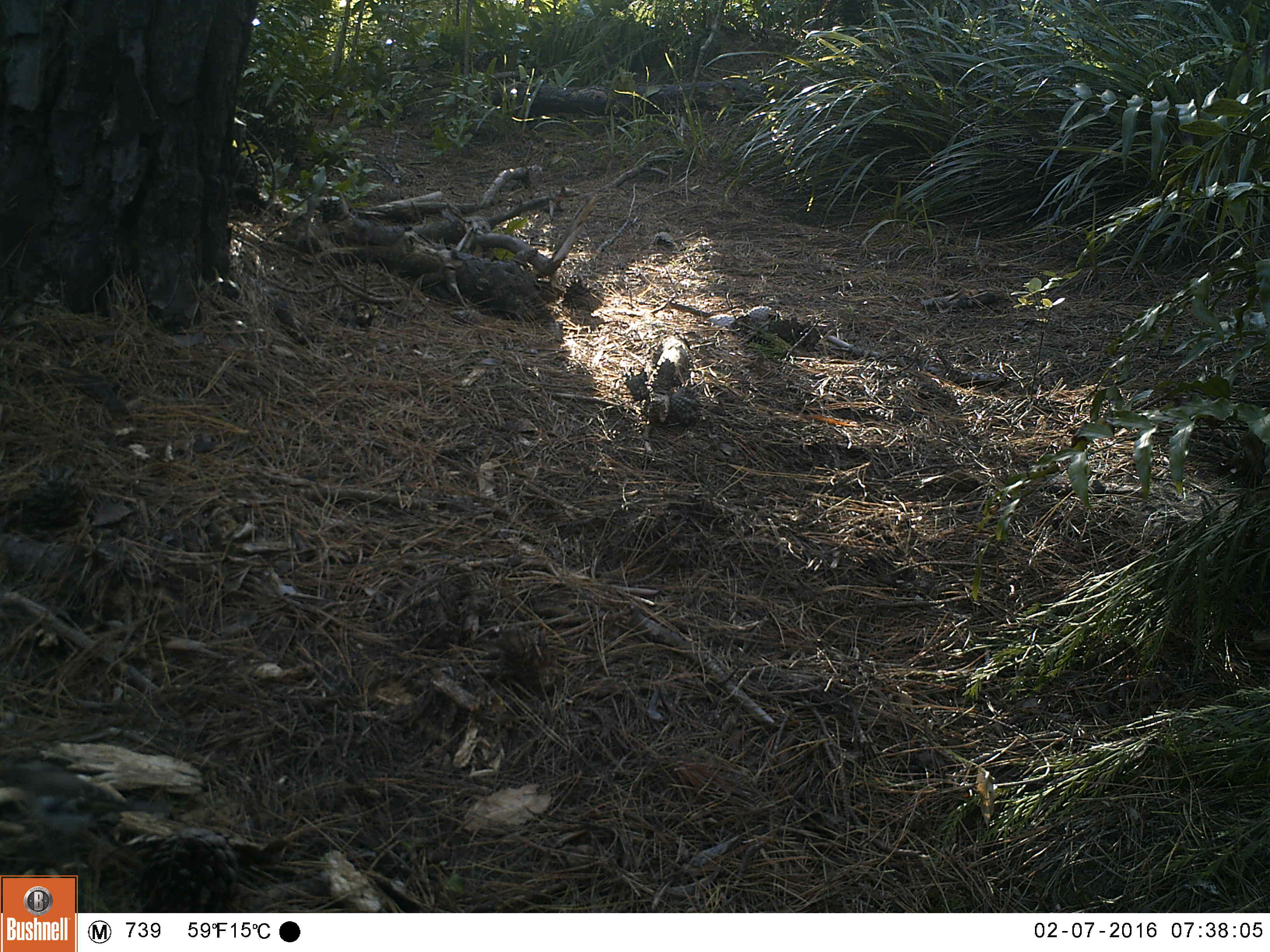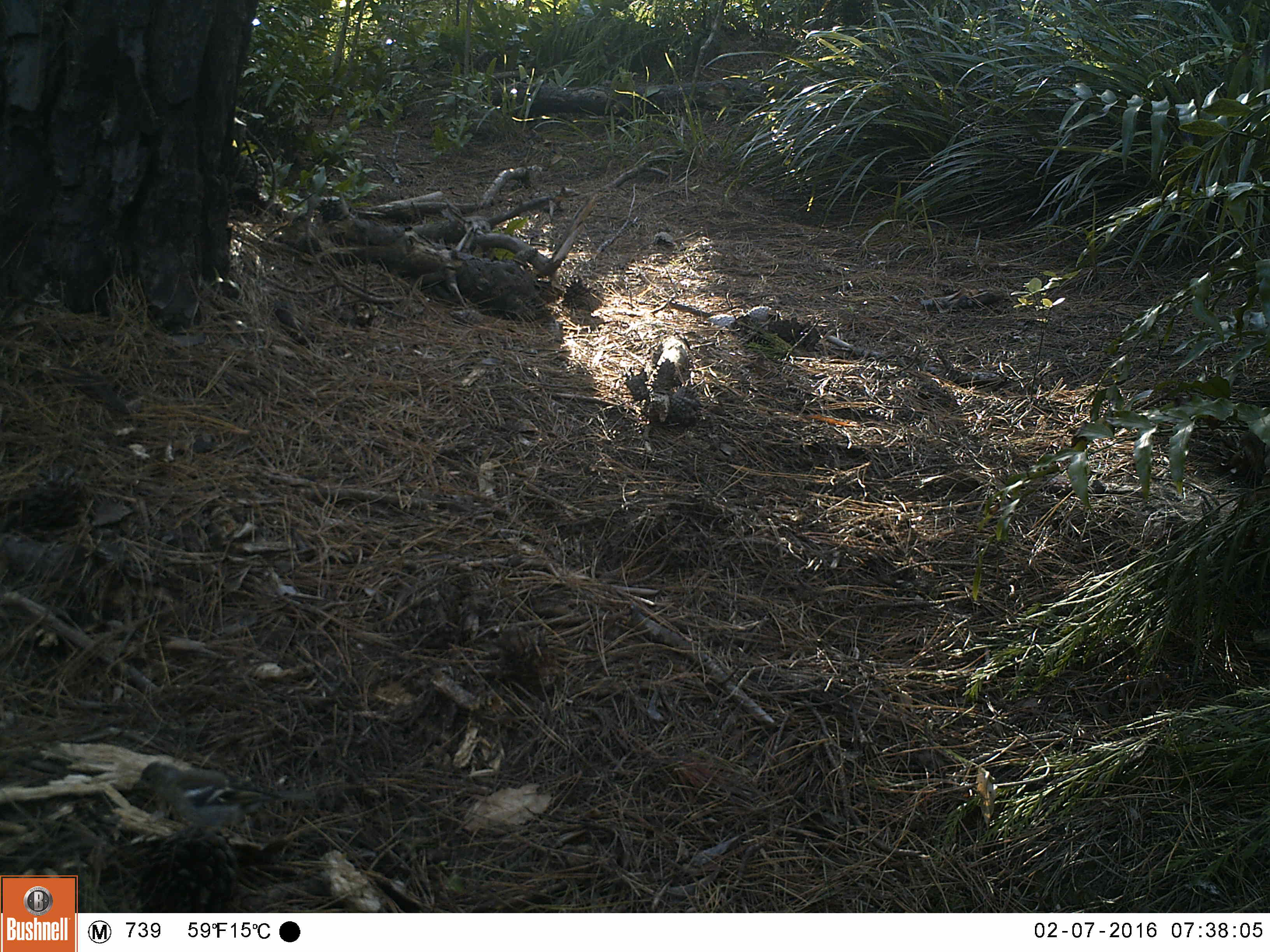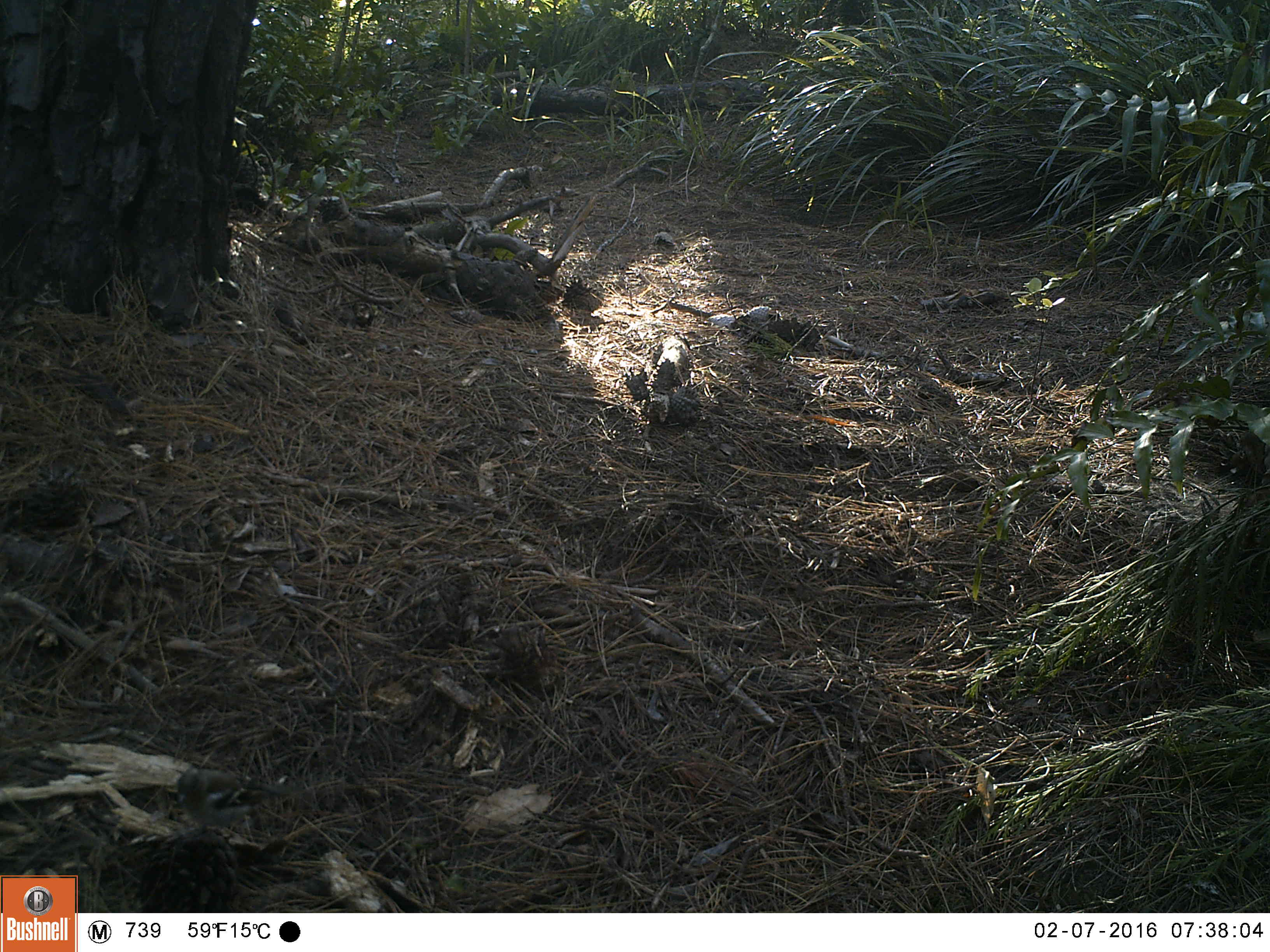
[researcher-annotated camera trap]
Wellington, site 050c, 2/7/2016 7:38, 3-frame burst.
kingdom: Animalia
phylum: Chordata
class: Aves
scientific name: Aves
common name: bird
Bird (Aves).